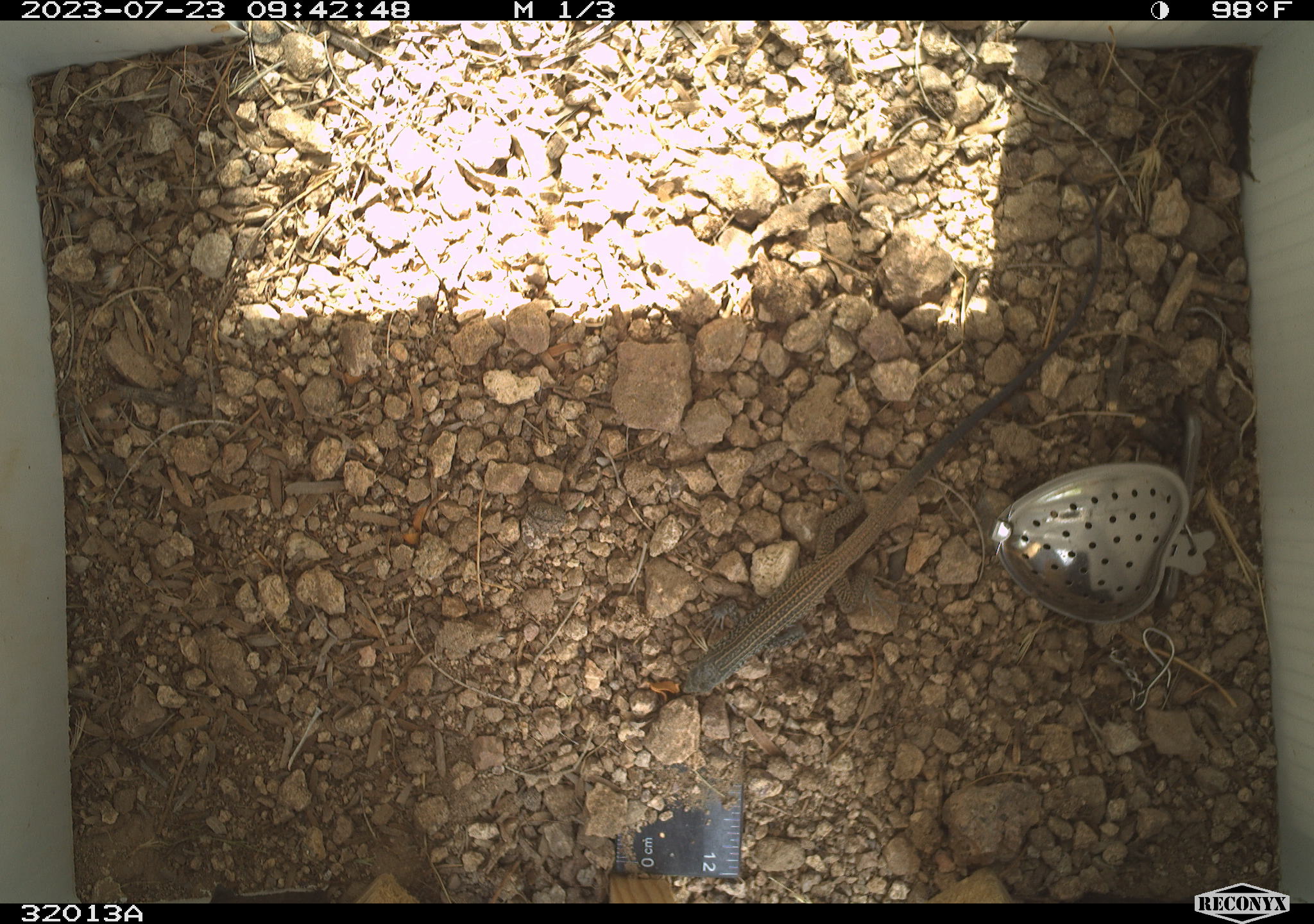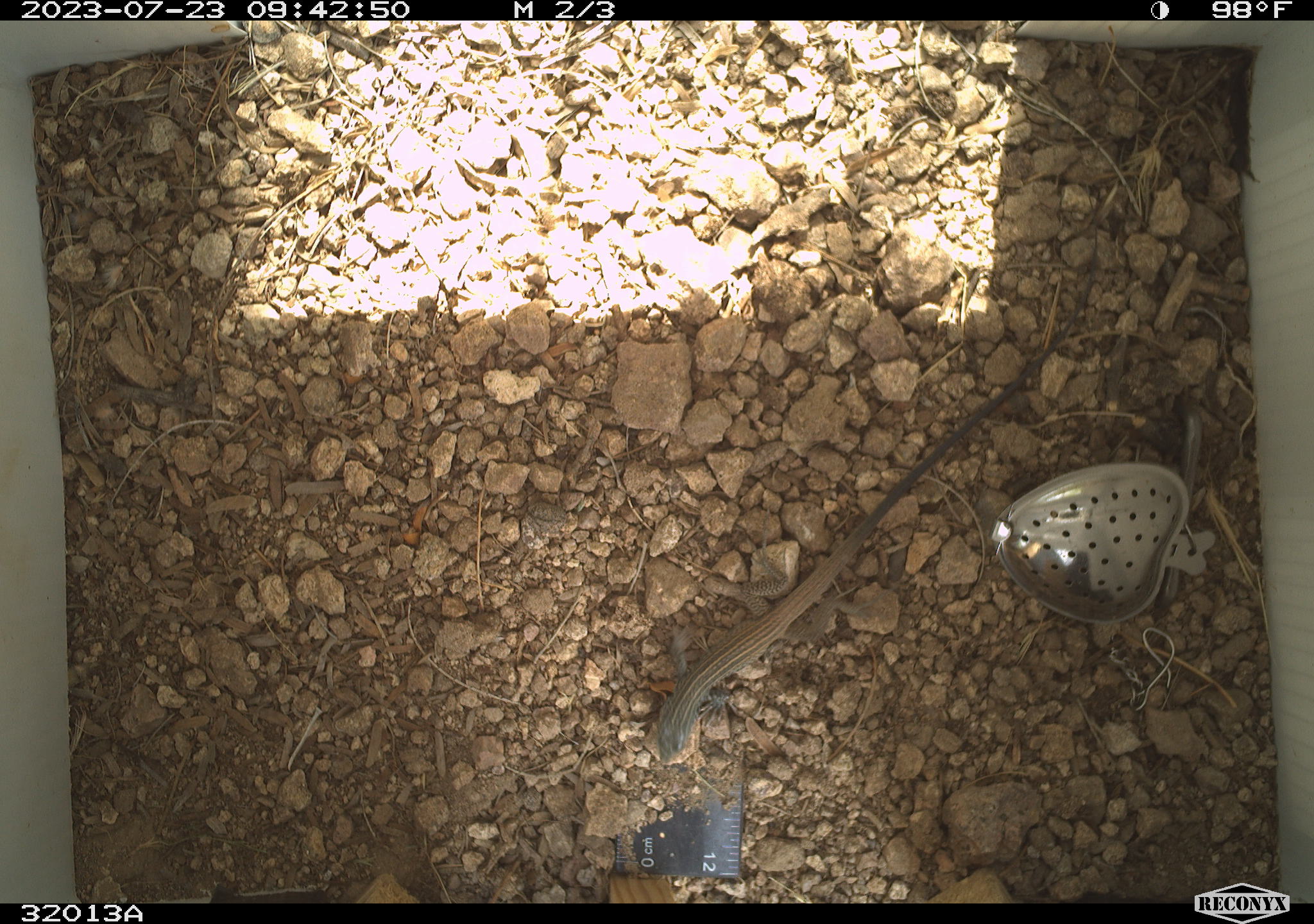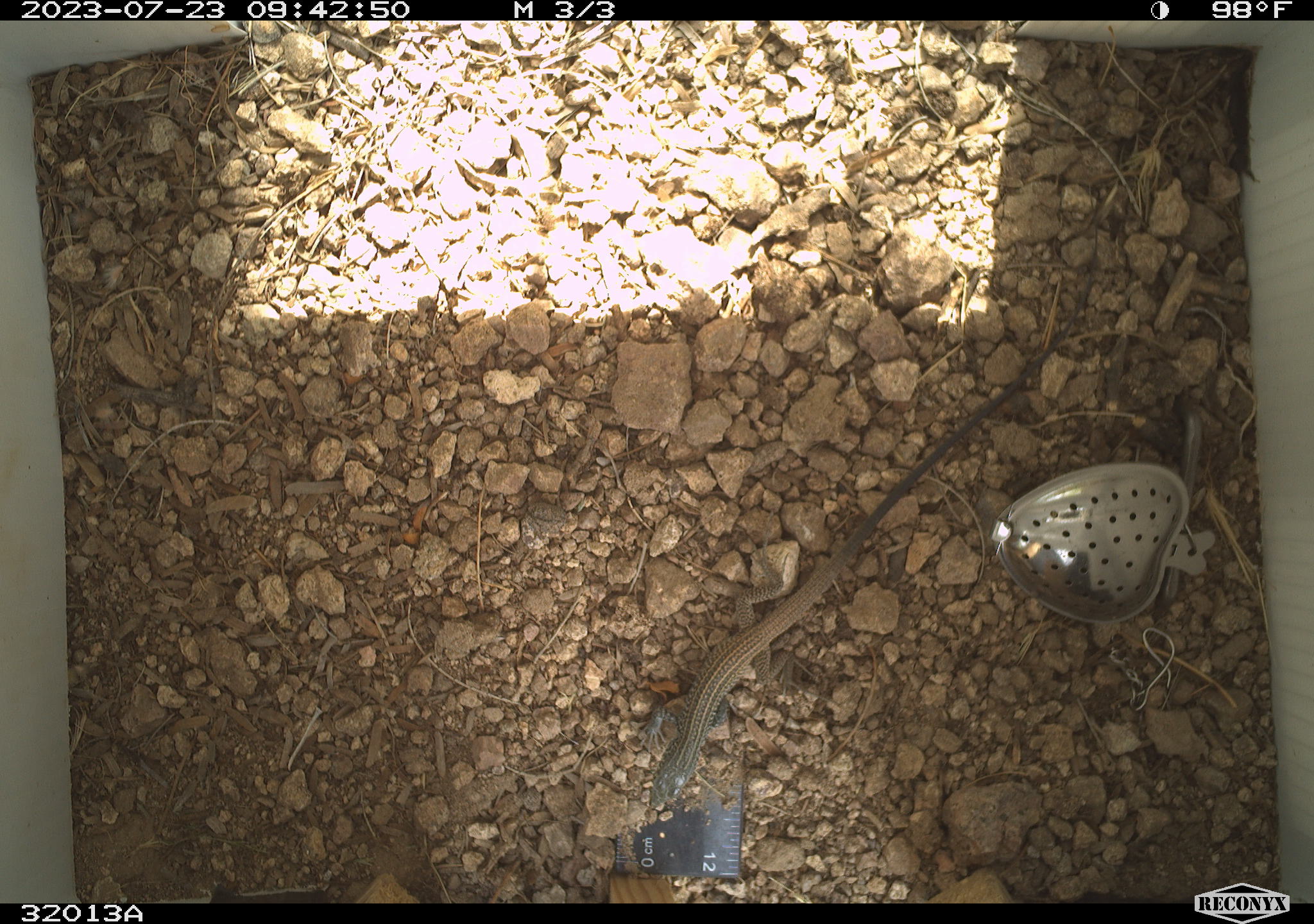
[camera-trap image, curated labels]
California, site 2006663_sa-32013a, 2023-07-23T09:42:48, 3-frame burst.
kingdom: Animalia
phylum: Chordata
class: Reptilia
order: Squamata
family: Teiidae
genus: Aspidoscelis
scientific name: Aspidoscelis tigris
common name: western whiptail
Western whiptail (Aspidoscelis tigris).